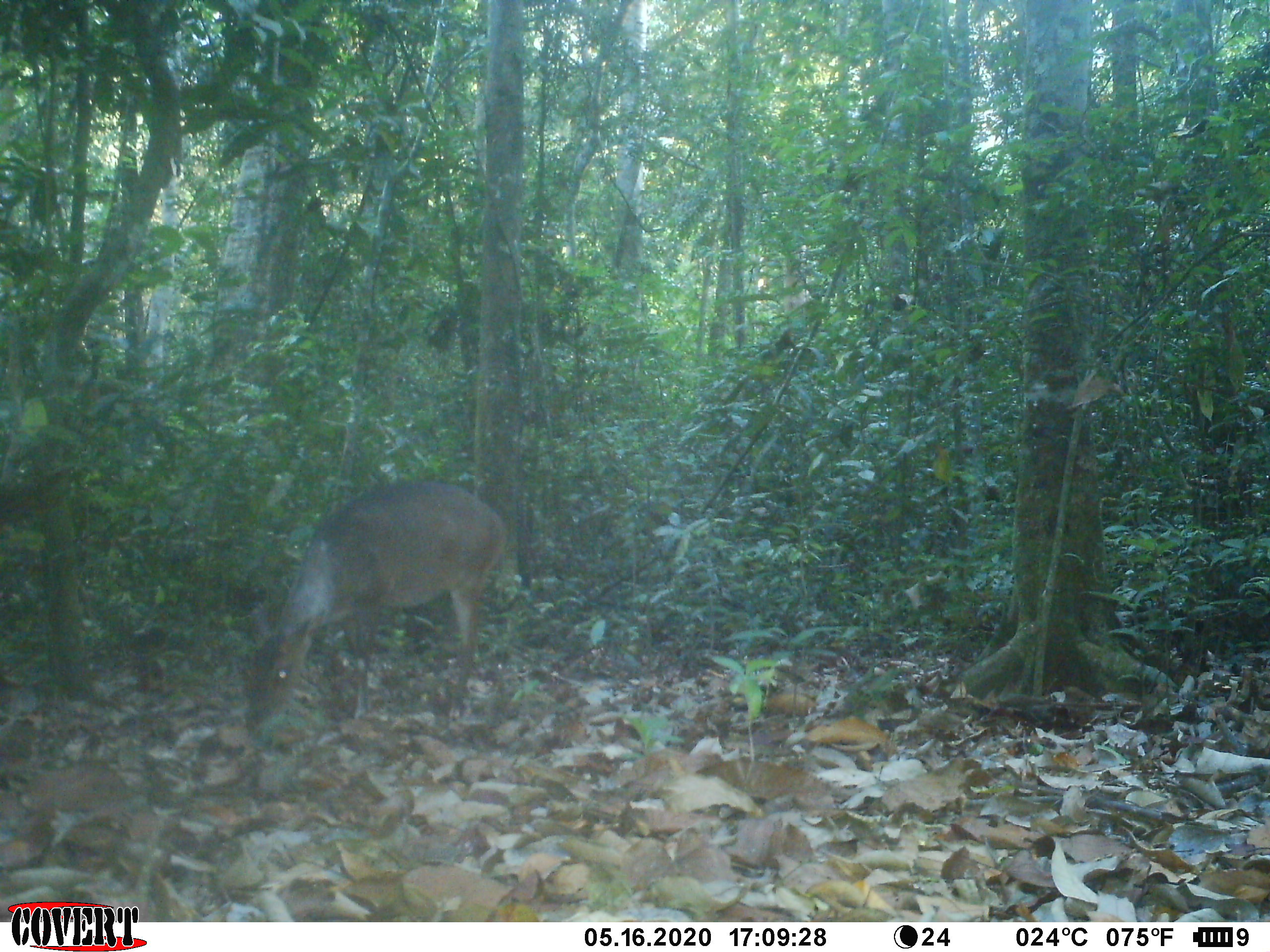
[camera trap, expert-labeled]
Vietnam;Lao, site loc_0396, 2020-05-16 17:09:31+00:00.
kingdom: Animalia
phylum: Chordata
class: Mammalia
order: Artiodactyla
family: Cervidae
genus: Muntiacus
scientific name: Muntiacus vuquangensis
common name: large-antlered muntjac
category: large antlered muntjac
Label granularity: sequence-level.